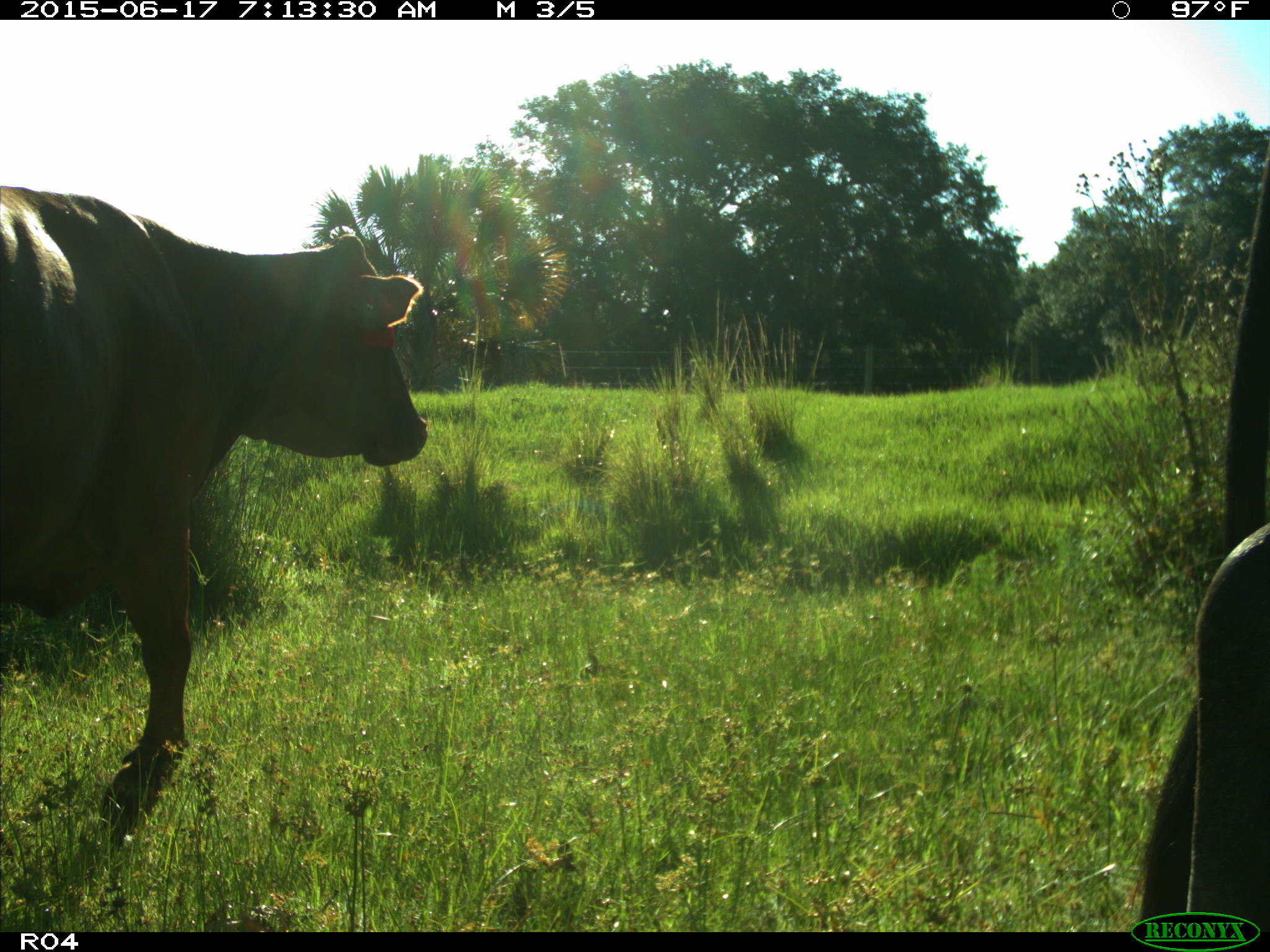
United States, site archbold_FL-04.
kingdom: Animalia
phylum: Chordata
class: Mammalia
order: Artiodactyla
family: Bovidae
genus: Bos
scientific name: Bos taurus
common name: domestic cow